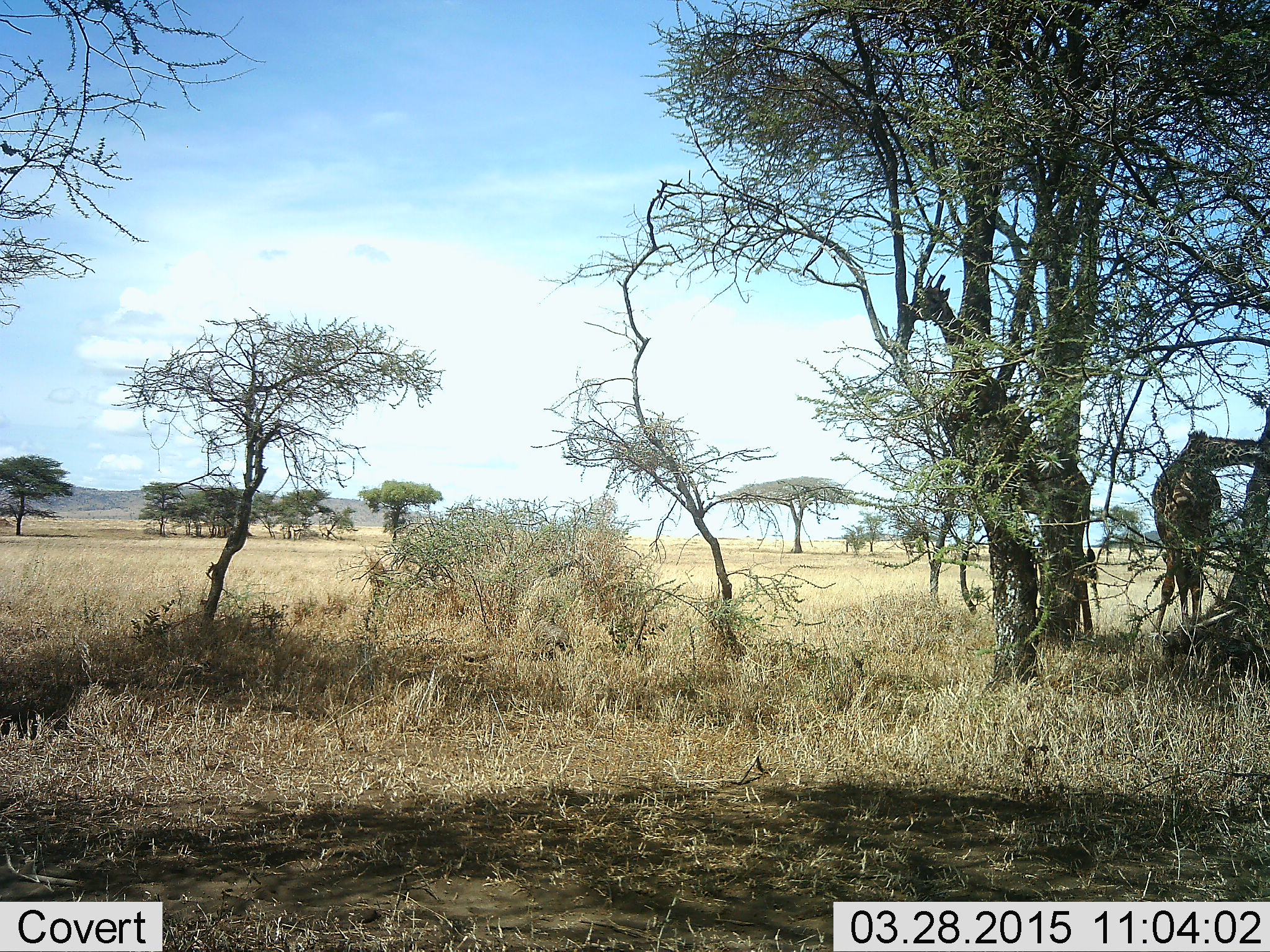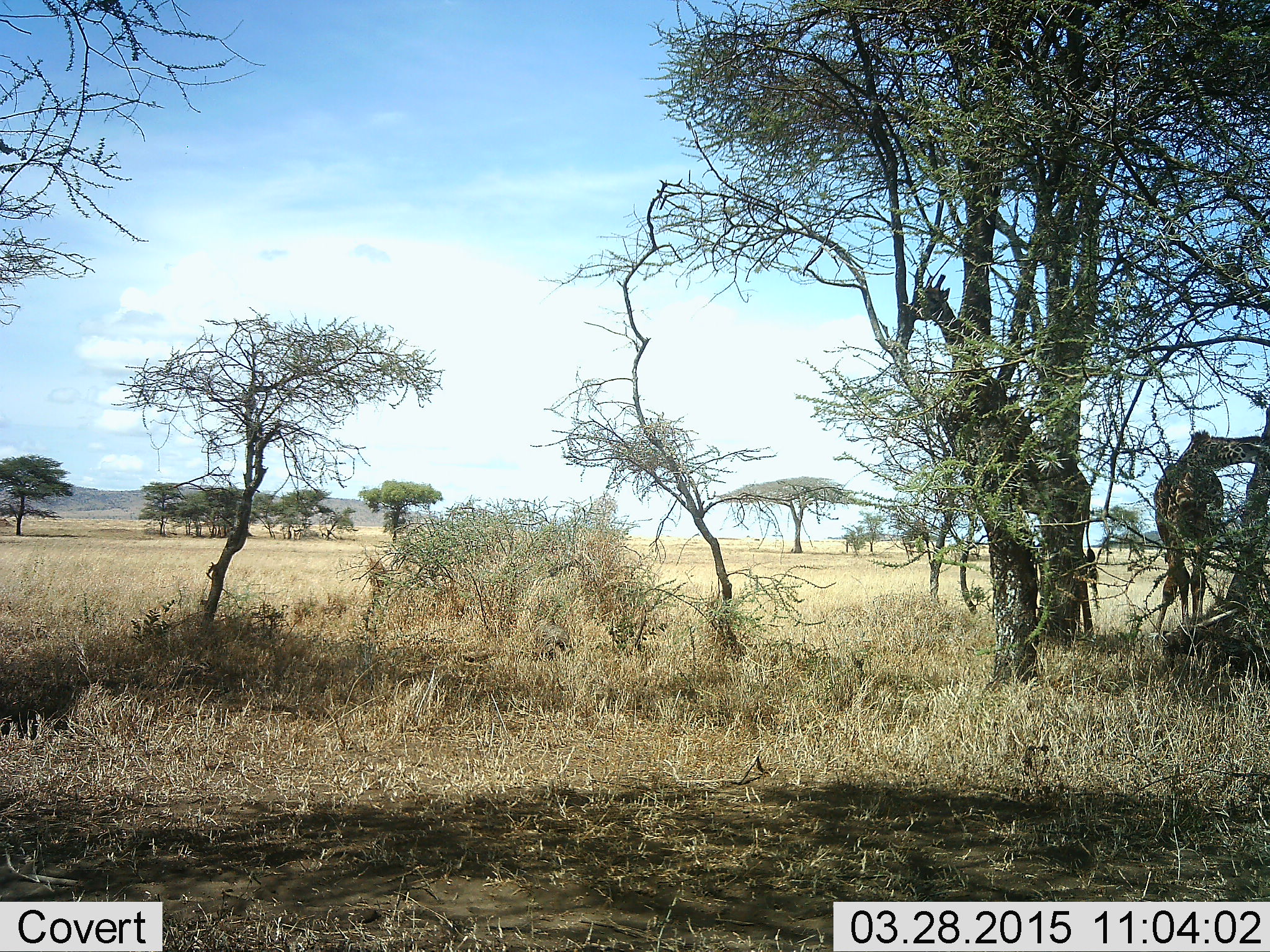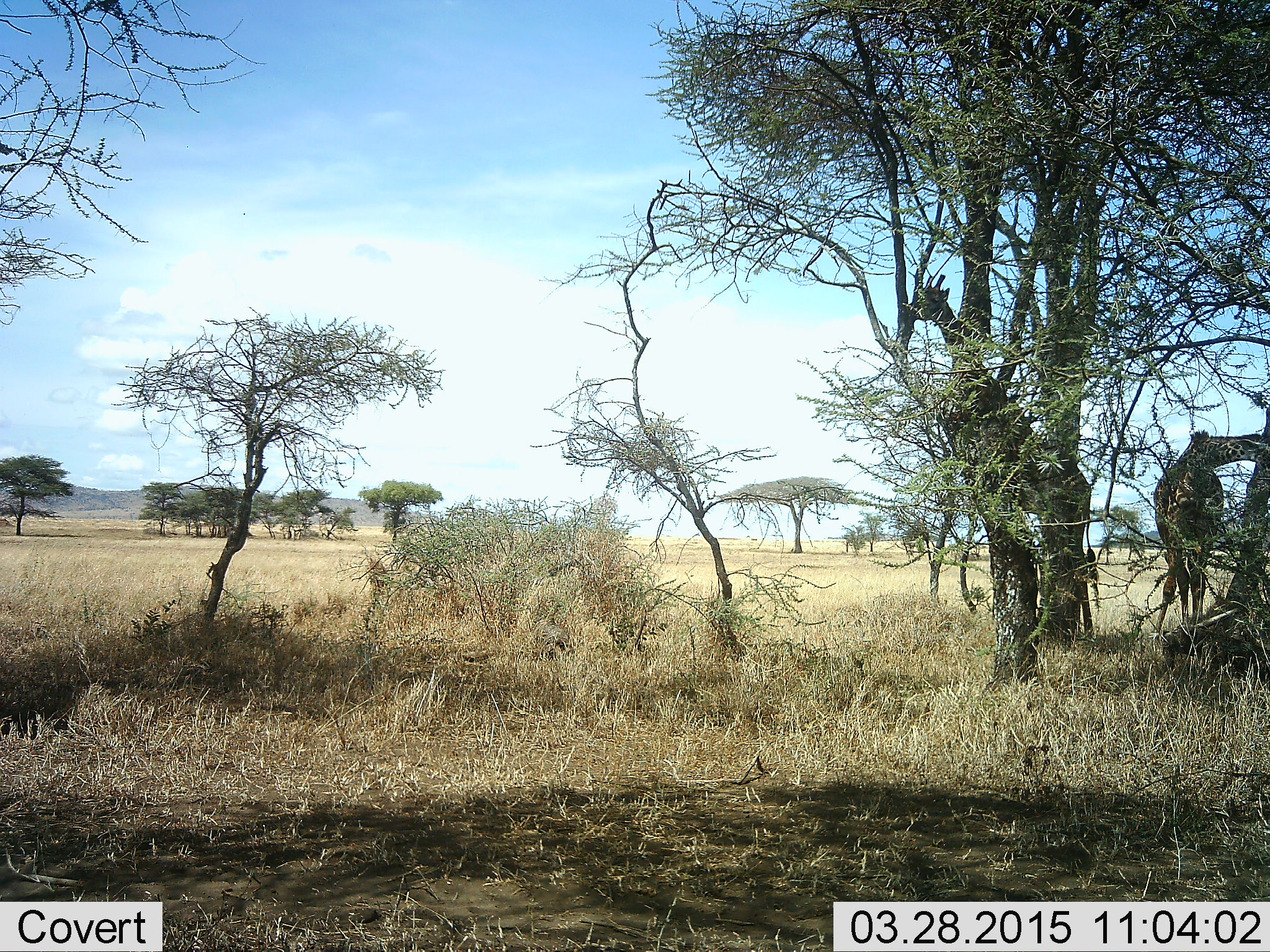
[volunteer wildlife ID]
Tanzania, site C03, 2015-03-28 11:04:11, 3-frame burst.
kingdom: Animalia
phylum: Chordata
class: Mammalia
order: Artiodactyla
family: Giraffidae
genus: Giraffa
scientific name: Giraffa camelopardalis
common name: giraffe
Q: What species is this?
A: Giraffe (Giraffa camelopardalis).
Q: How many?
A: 2.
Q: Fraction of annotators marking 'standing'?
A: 90%.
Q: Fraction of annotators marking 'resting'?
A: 0%.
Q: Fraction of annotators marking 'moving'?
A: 0%.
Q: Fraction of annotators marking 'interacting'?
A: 0%.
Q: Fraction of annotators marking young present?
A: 0%.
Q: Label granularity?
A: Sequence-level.